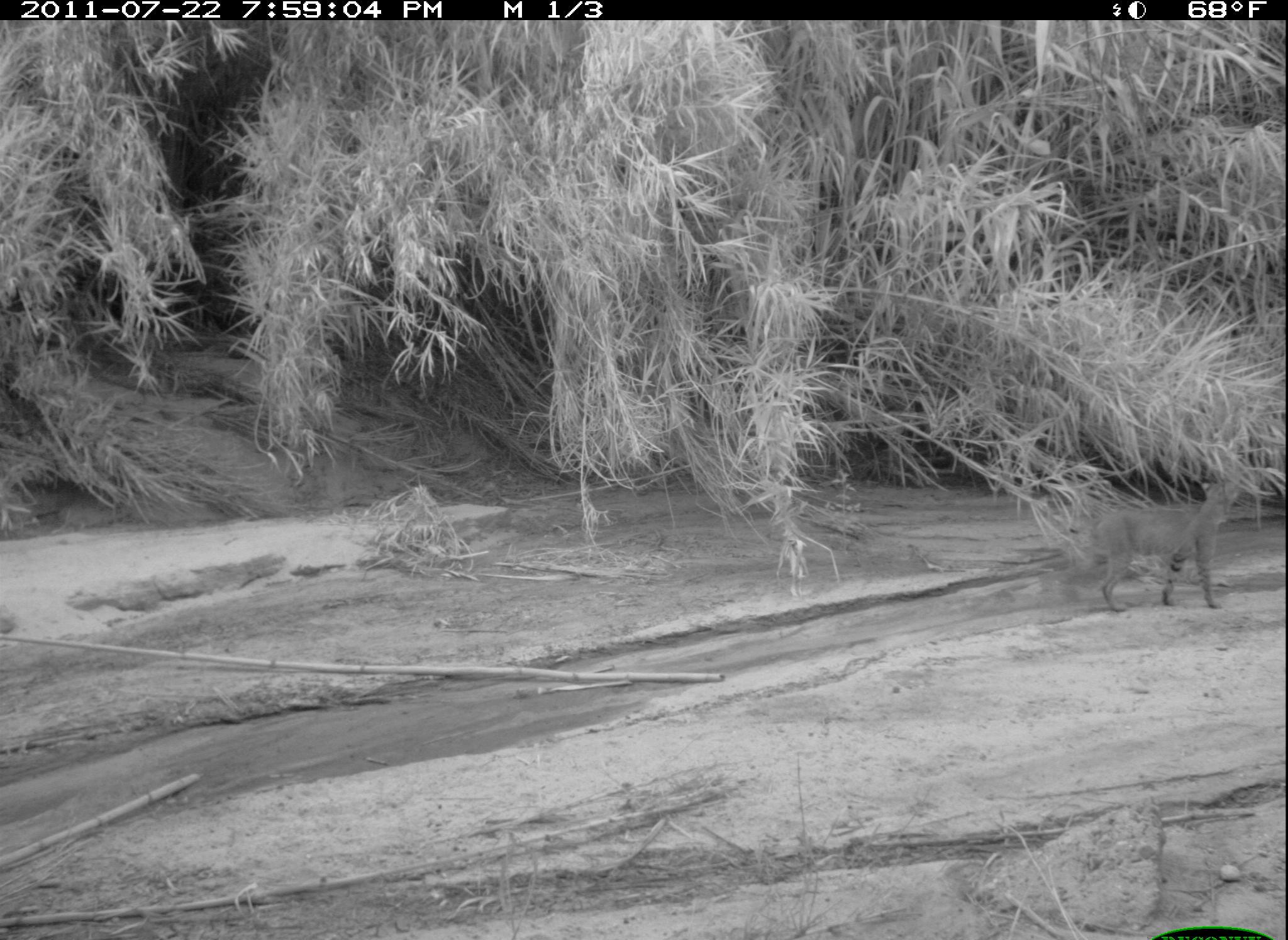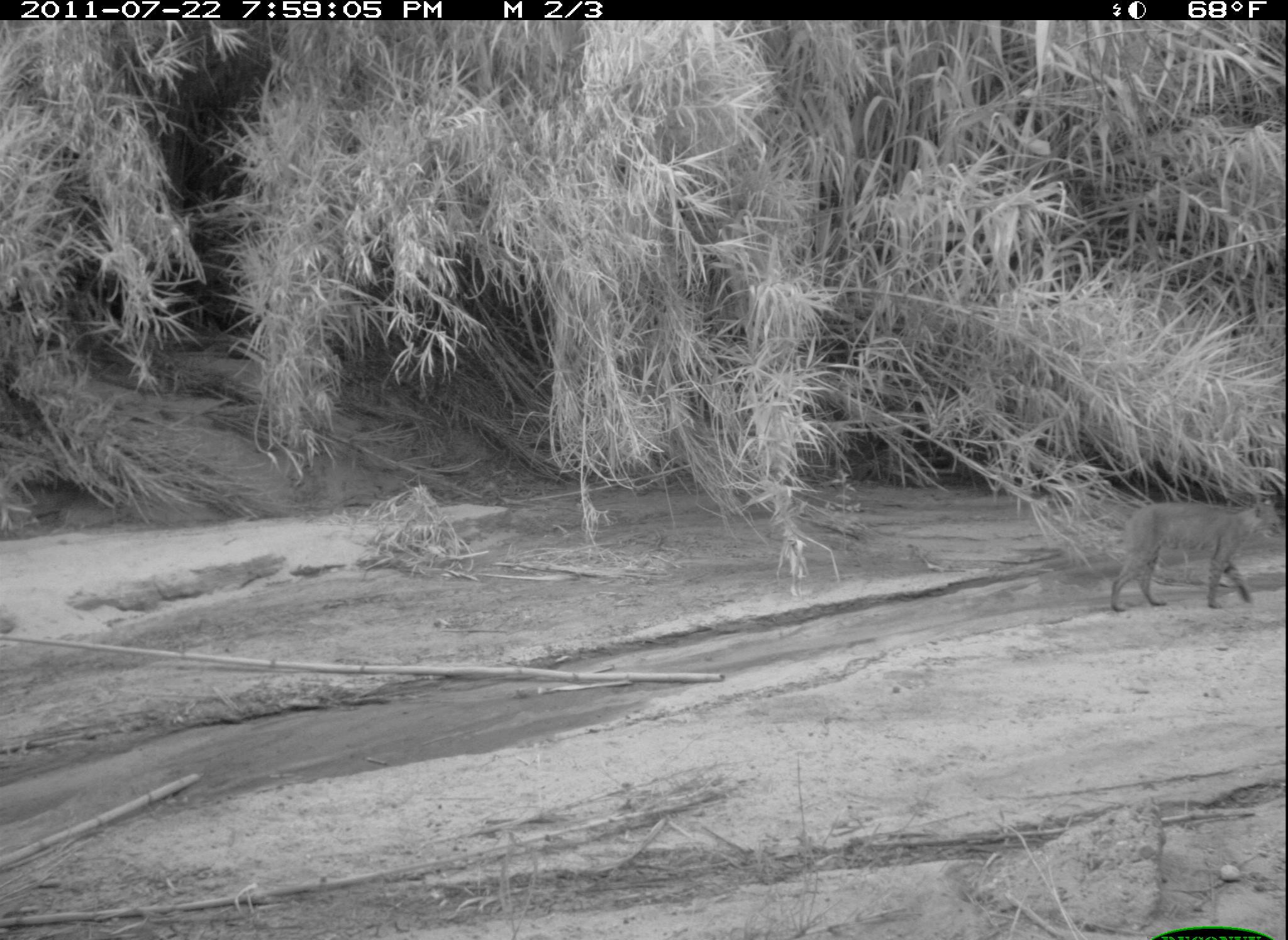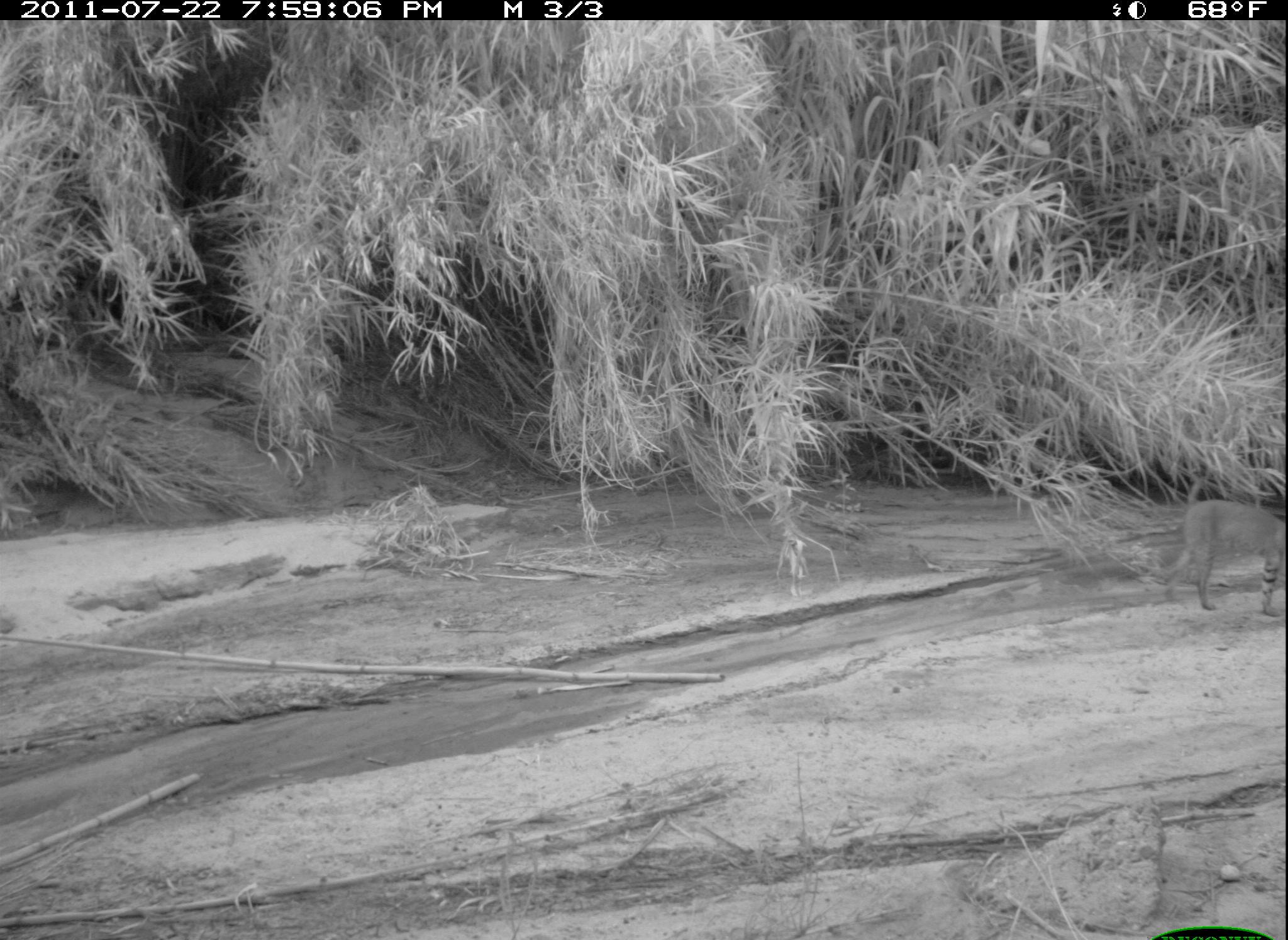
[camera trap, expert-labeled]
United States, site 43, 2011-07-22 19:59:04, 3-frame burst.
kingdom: Animalia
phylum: Chordata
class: Mammalia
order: Carnivora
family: Felidae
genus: Lynx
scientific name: Lynx rufus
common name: bobcat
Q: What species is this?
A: Bobcat (Lynx rufus).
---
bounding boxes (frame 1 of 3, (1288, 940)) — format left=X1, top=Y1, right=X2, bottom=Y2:
bobcat: left=1067, top=464, right=1256, bottom=630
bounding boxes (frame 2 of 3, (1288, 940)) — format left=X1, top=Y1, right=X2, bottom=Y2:
bobcat: left=1077, top=477, right=1283, bottom=646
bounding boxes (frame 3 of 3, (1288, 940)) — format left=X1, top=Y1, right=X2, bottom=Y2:
bobcat: left=1098, top=475, right=1278, bottom=625